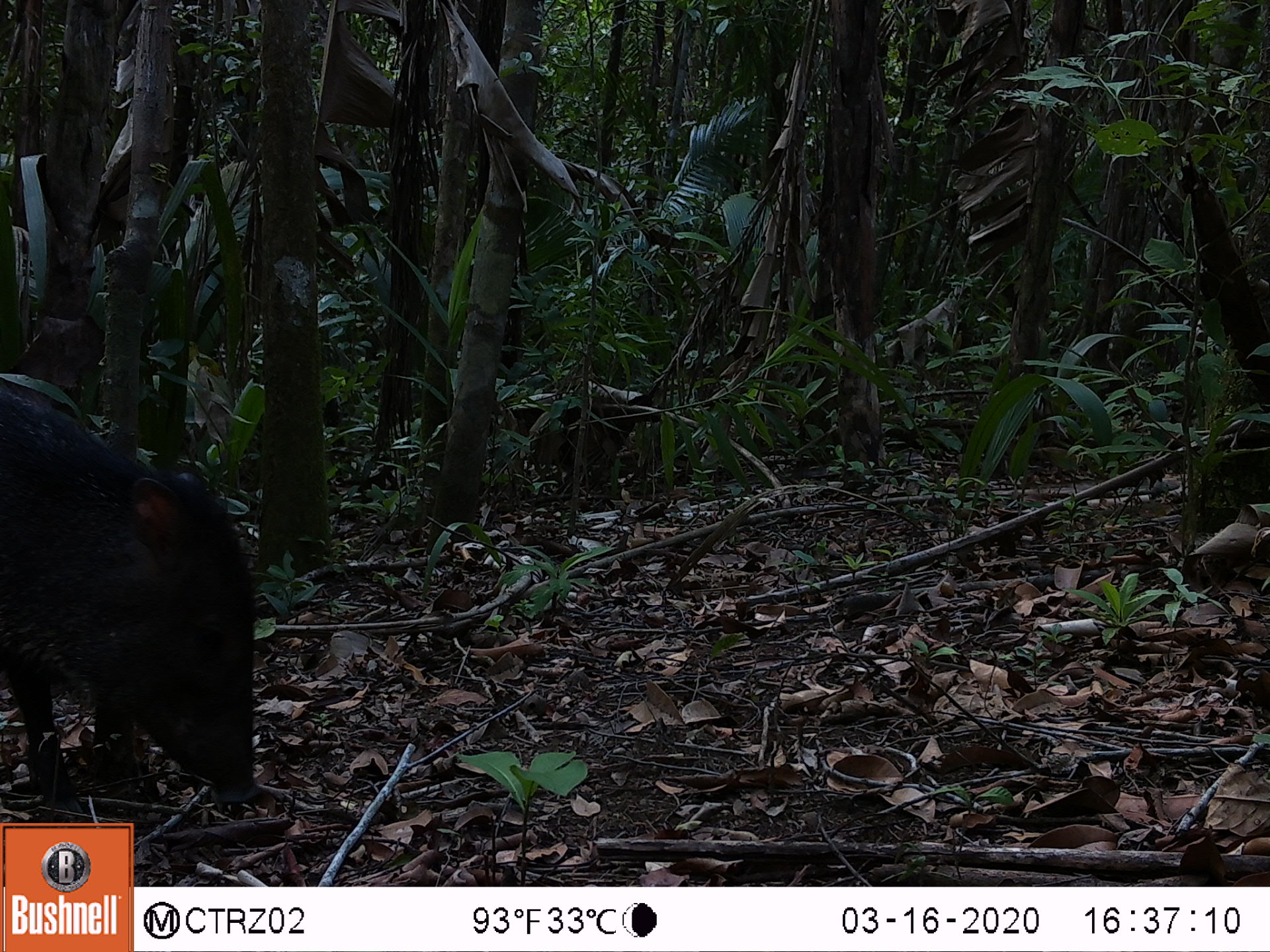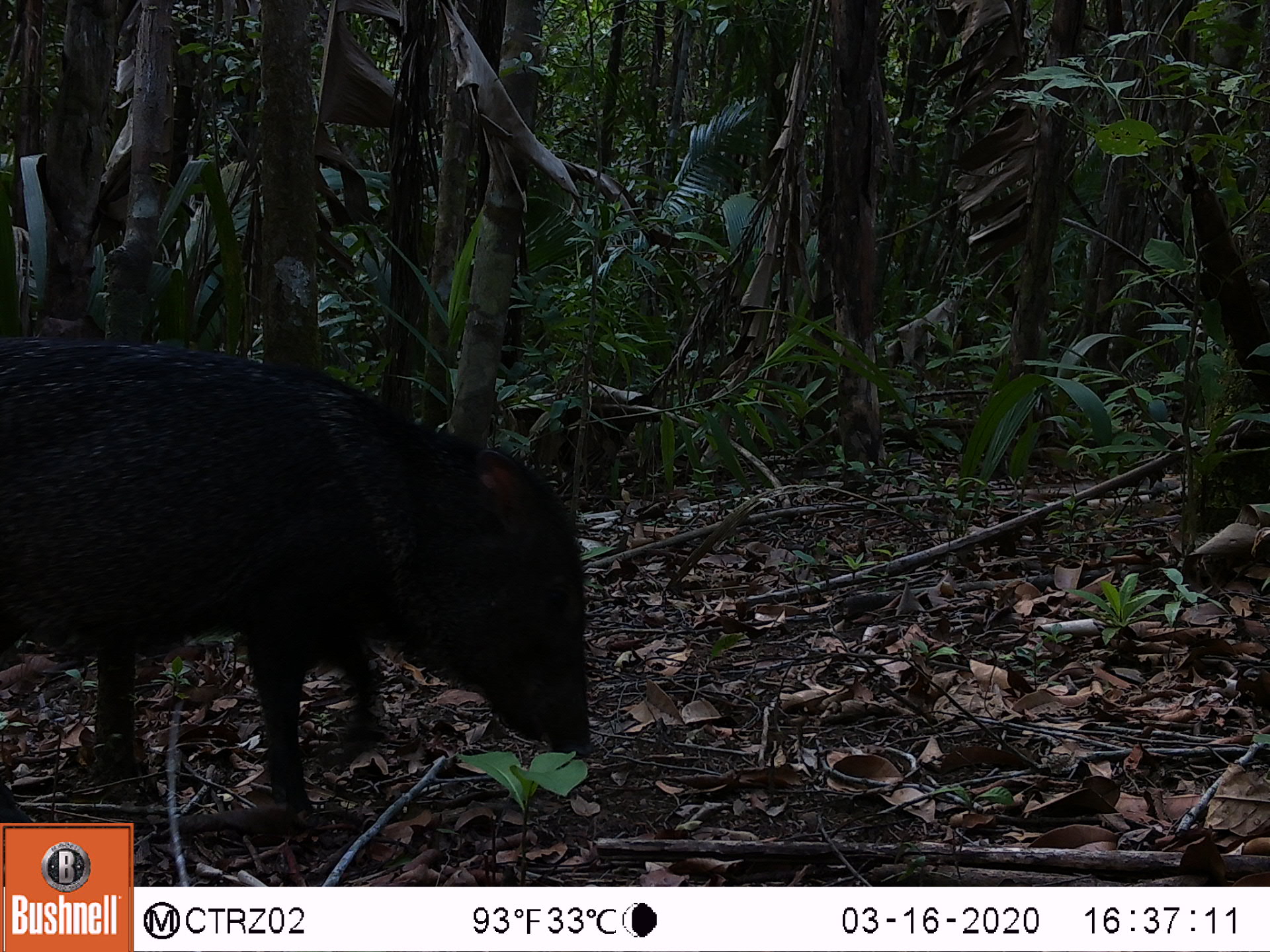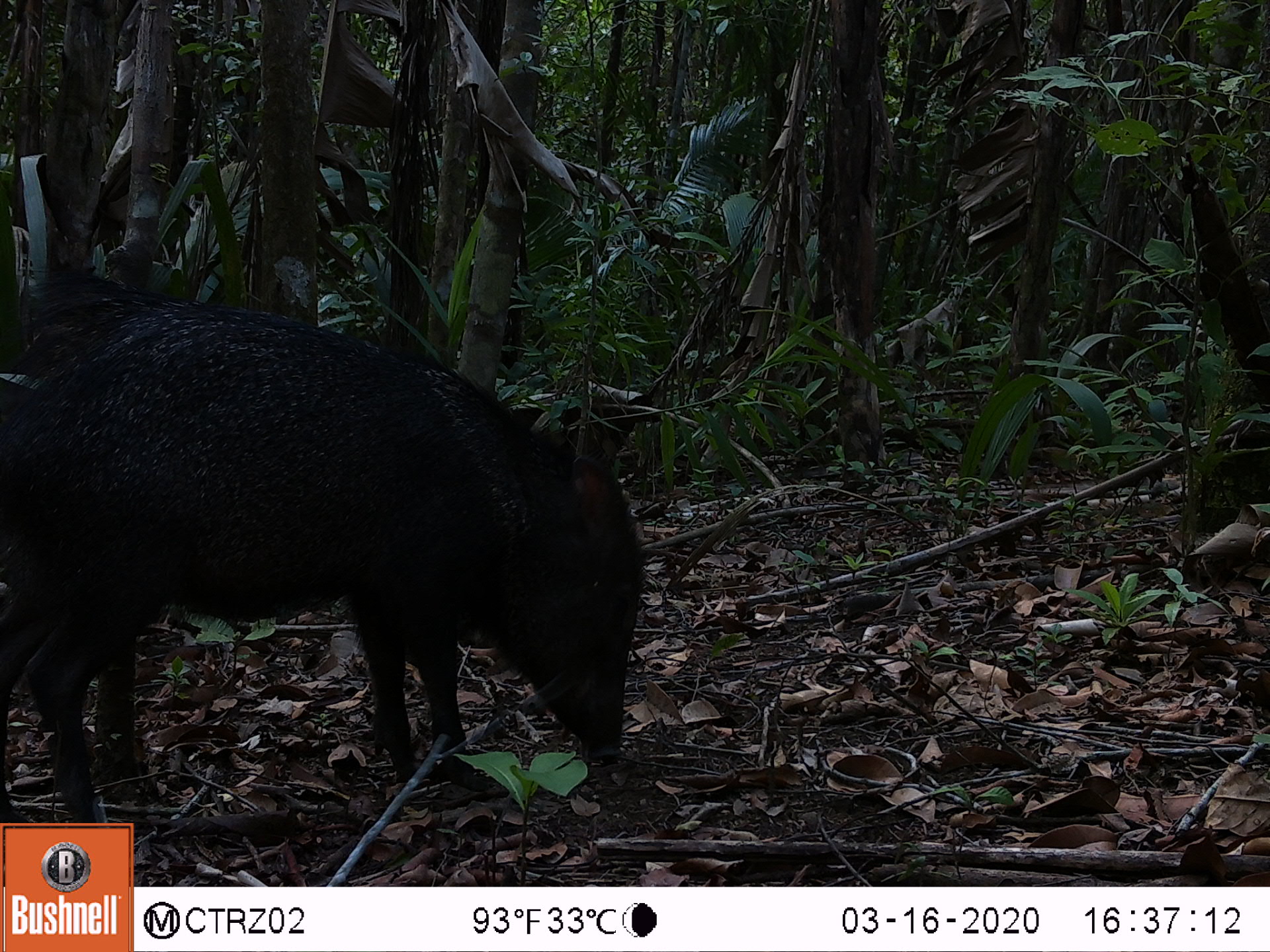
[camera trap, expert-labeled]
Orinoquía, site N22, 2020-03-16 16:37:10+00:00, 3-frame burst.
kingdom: Animalia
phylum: Chordata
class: Mammalia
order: Artiodactyla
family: Tayassuidae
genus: Pecari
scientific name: Pecari tajacu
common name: collared peccary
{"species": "collared peccary (Pecari tajacu)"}